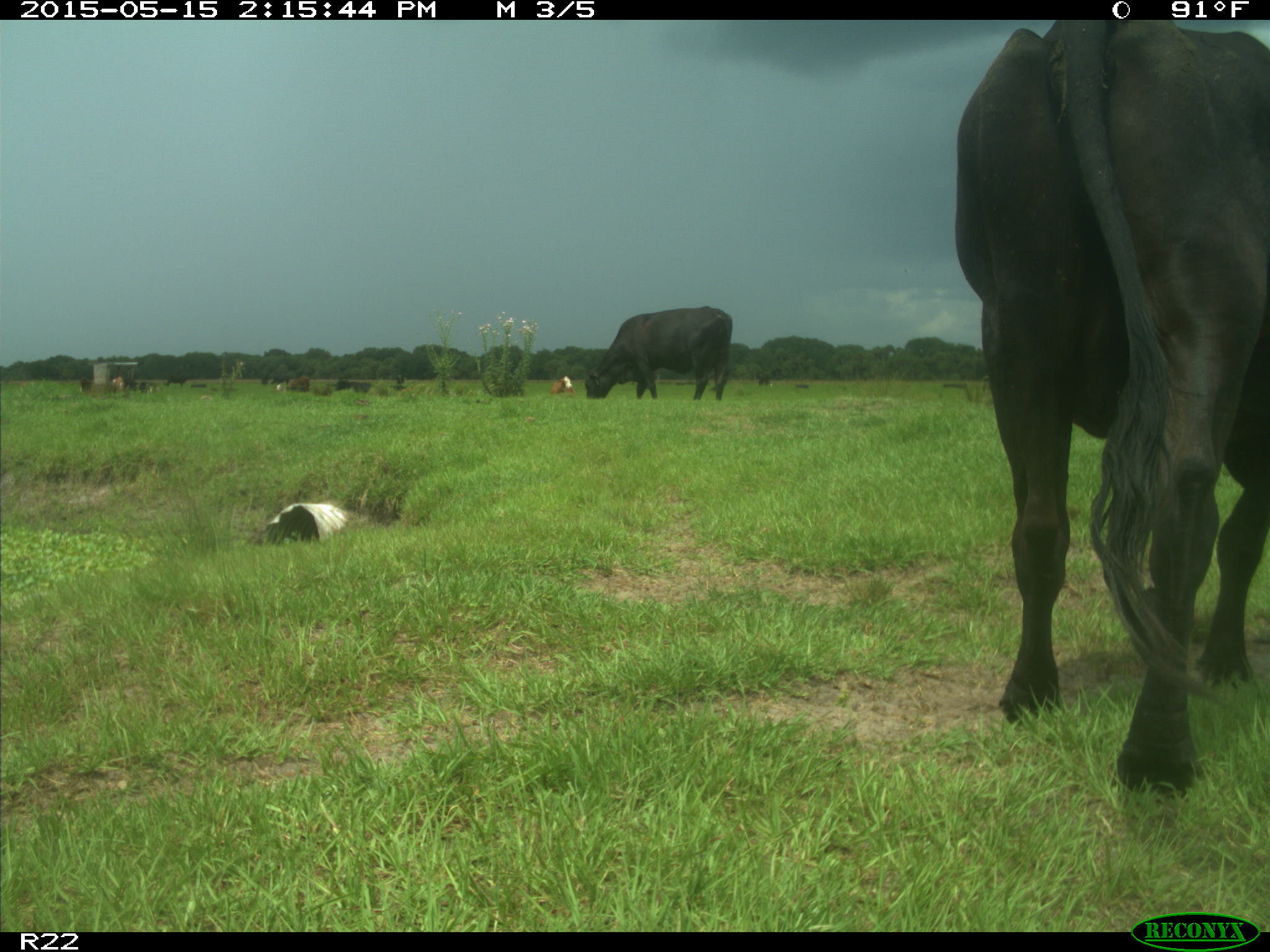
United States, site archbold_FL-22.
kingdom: Animalia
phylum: Chordata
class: Mammalia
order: Artiodactyla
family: Bovidae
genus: Bos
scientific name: Bos taurus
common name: domestic cow